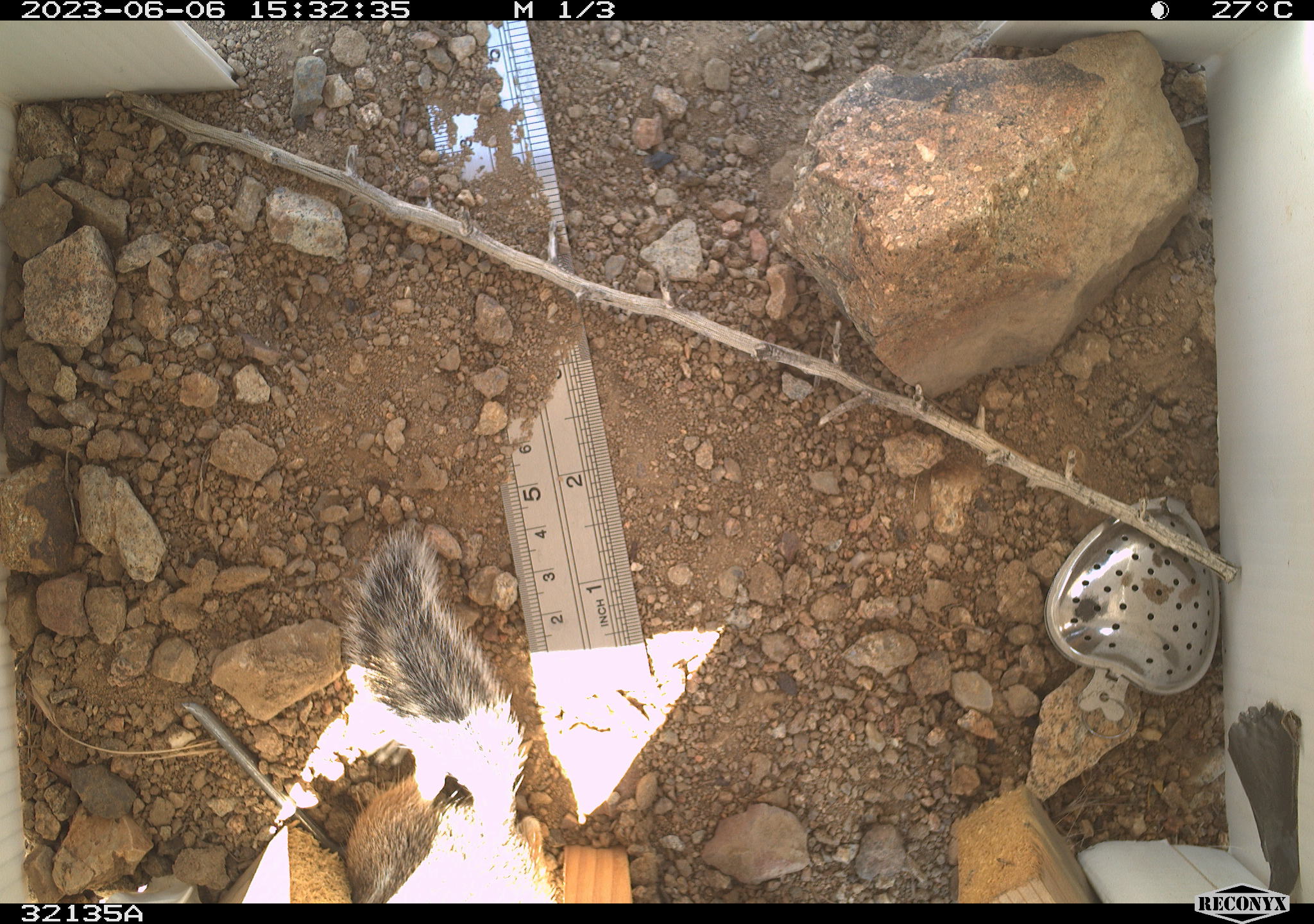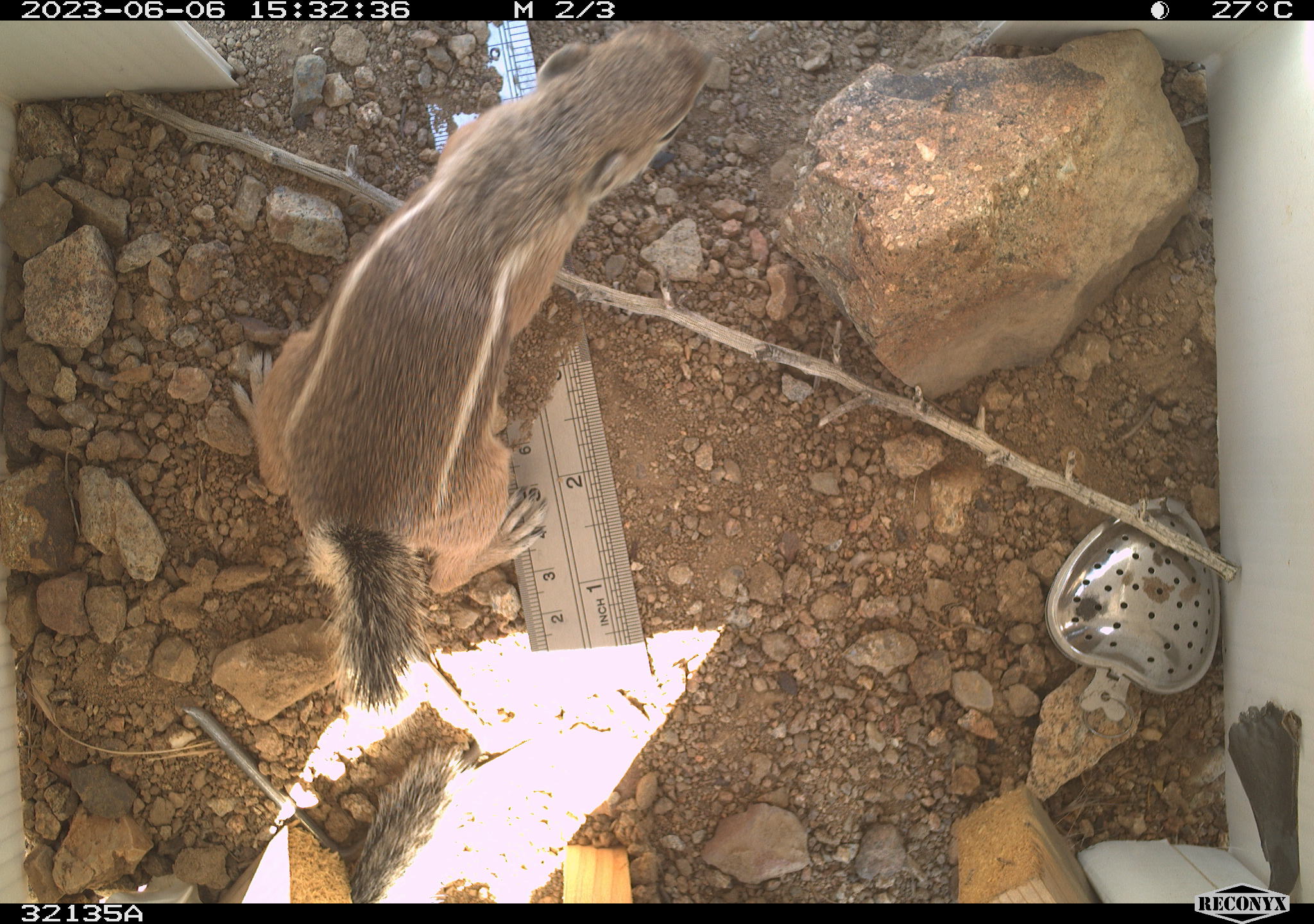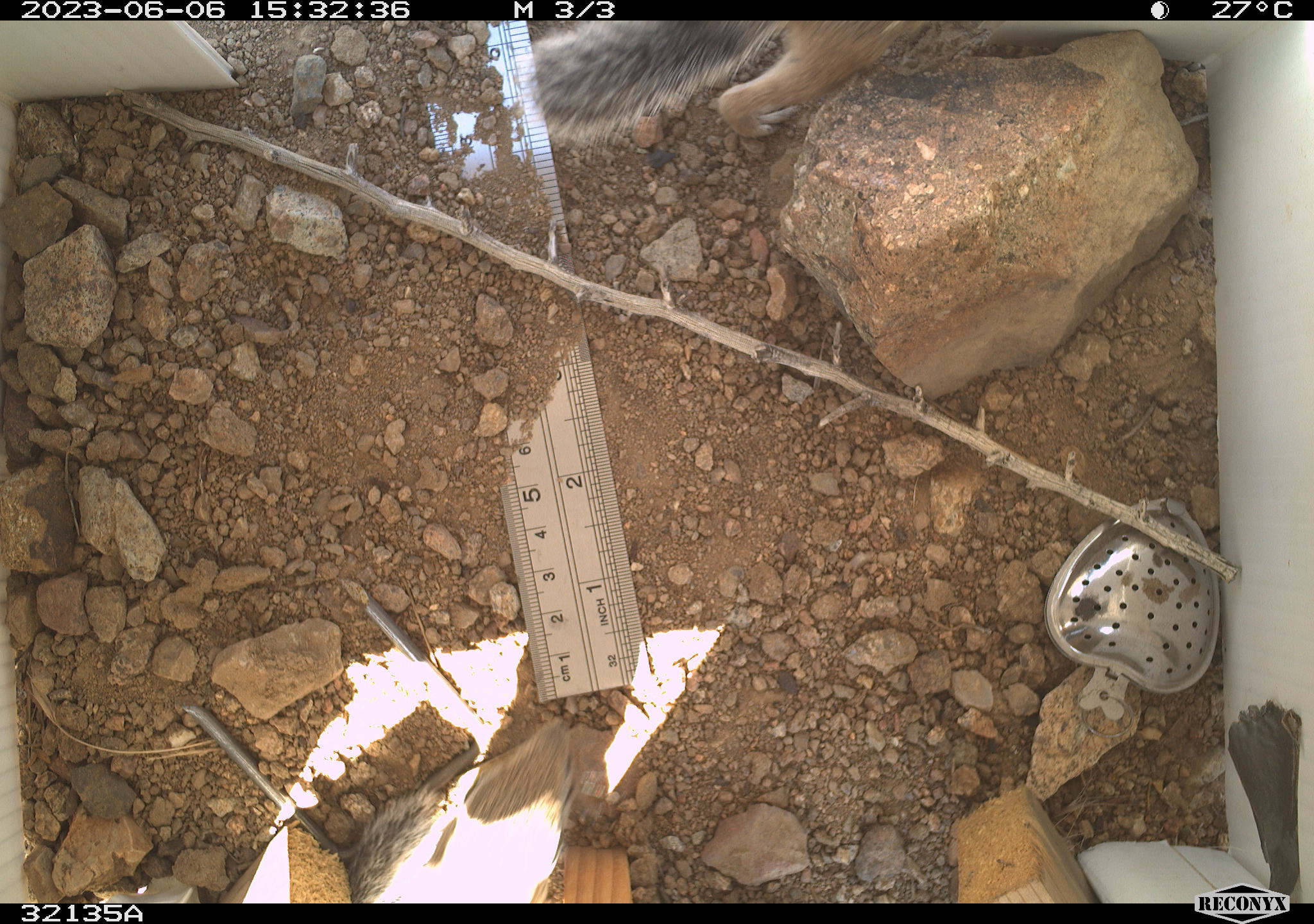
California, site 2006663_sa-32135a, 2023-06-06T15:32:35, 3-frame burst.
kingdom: Animalia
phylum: Chordata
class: Mammalia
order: Rodentia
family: Sciuridae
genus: Ammospermophilus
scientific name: Ammospermophilus leucurus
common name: white-tailed antelope squirrel